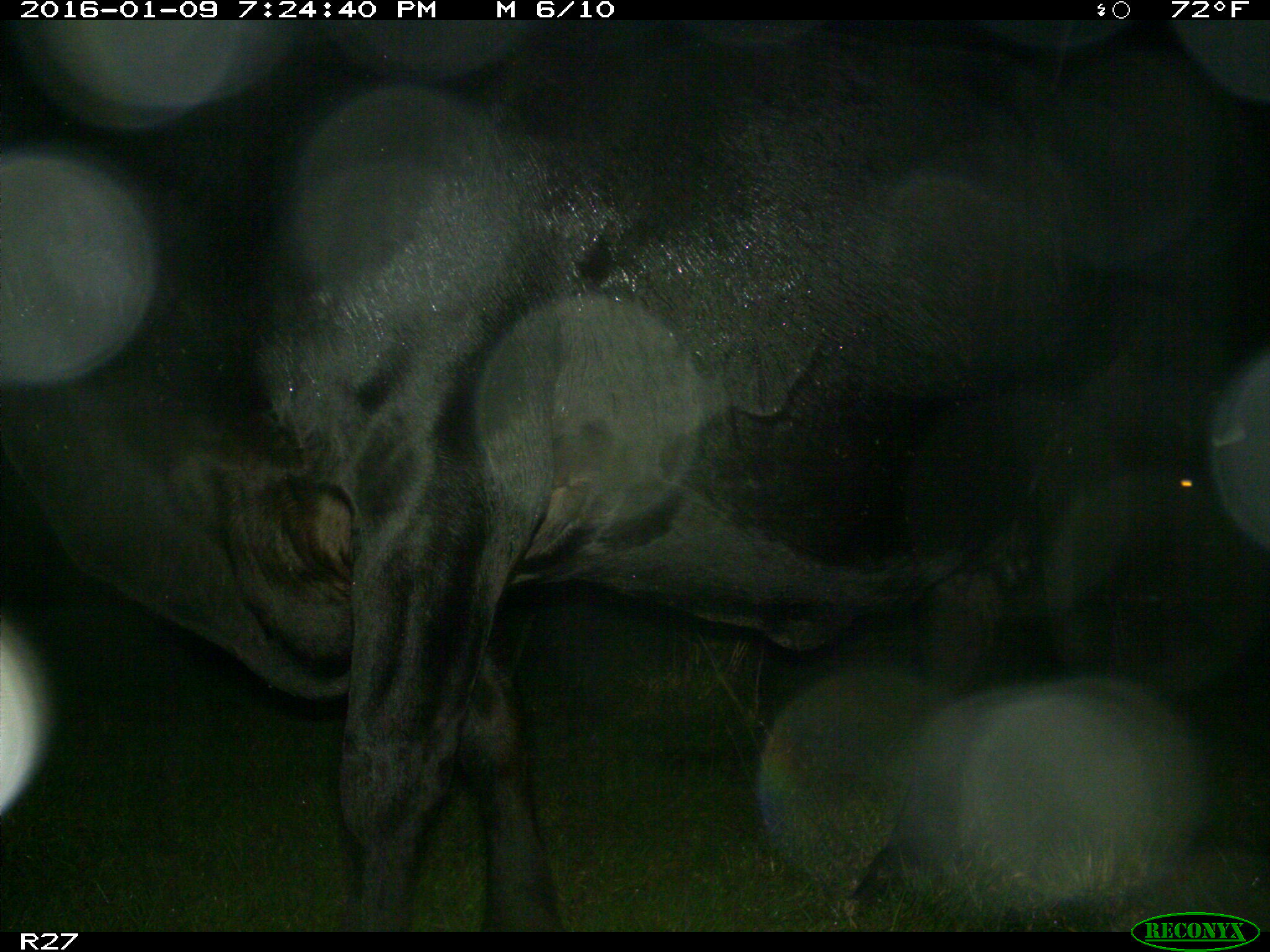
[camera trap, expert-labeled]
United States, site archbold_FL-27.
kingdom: Animalia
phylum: Chordata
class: Mammalia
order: Artiodactyla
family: Bovidae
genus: Bos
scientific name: Bos taurus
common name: domestic cow